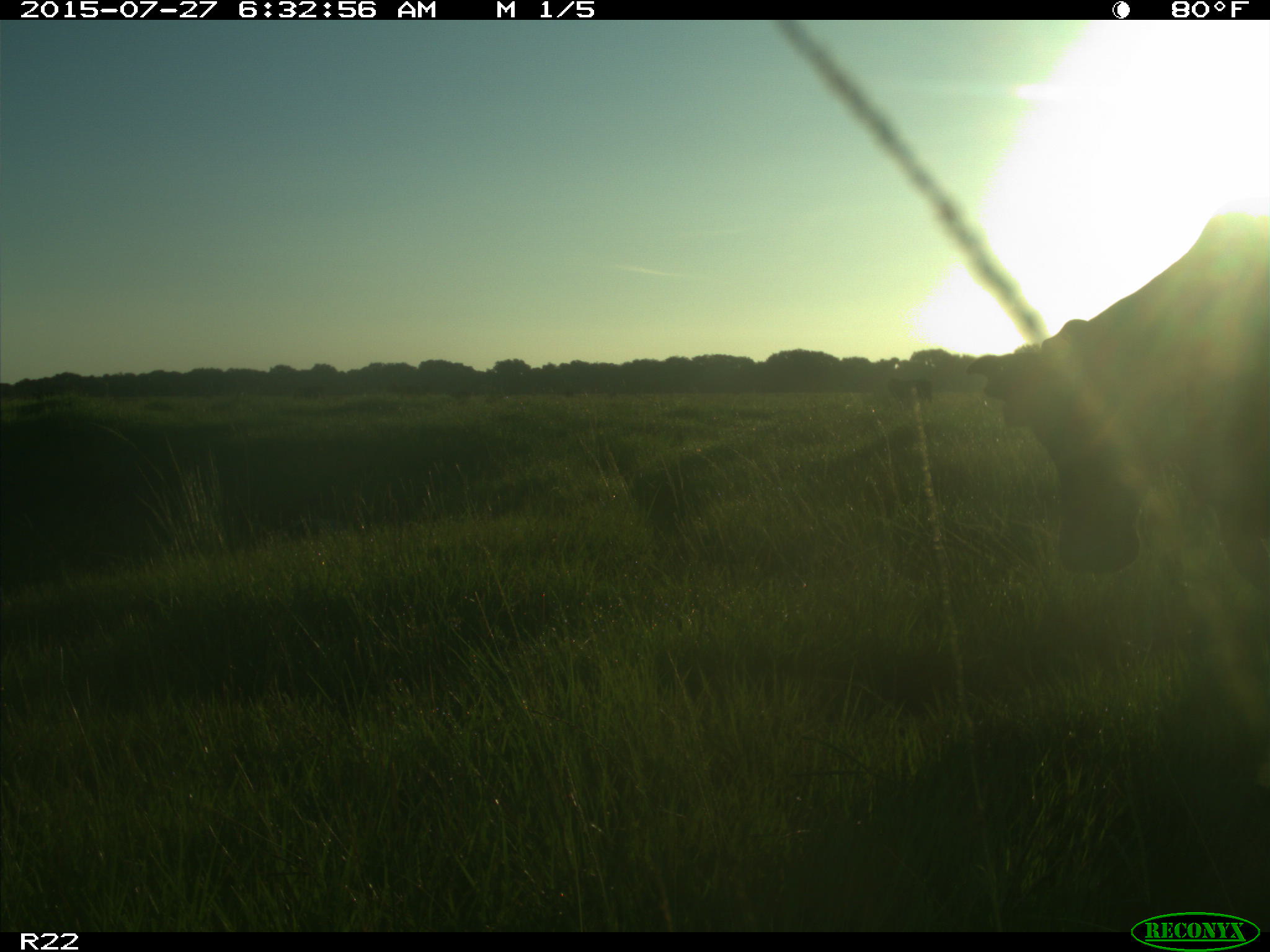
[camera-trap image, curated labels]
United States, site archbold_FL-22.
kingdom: Animalia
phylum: Chordata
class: Mammalia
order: Artiodactyla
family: Bovidae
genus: Bos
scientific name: Bos taurus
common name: domestic cow